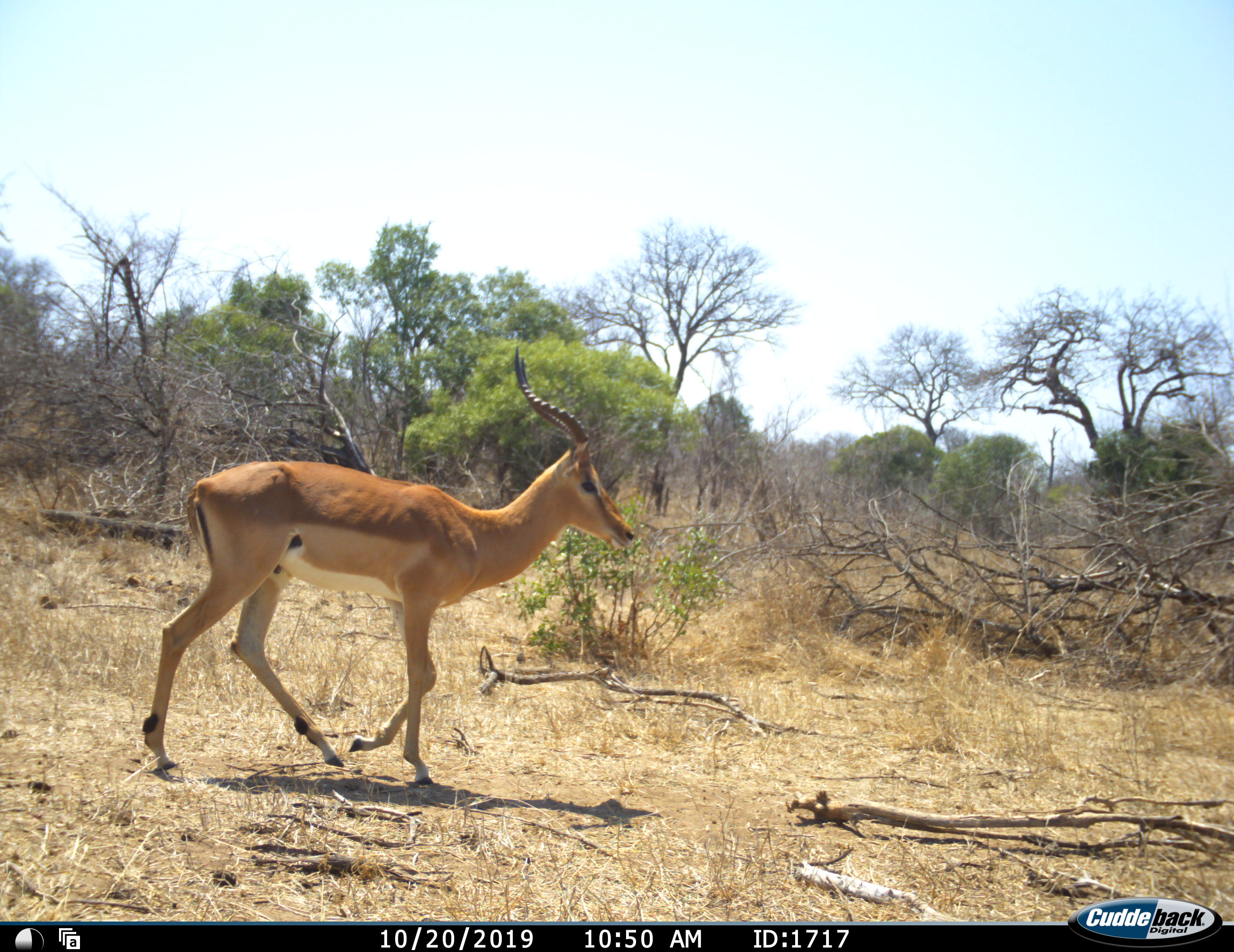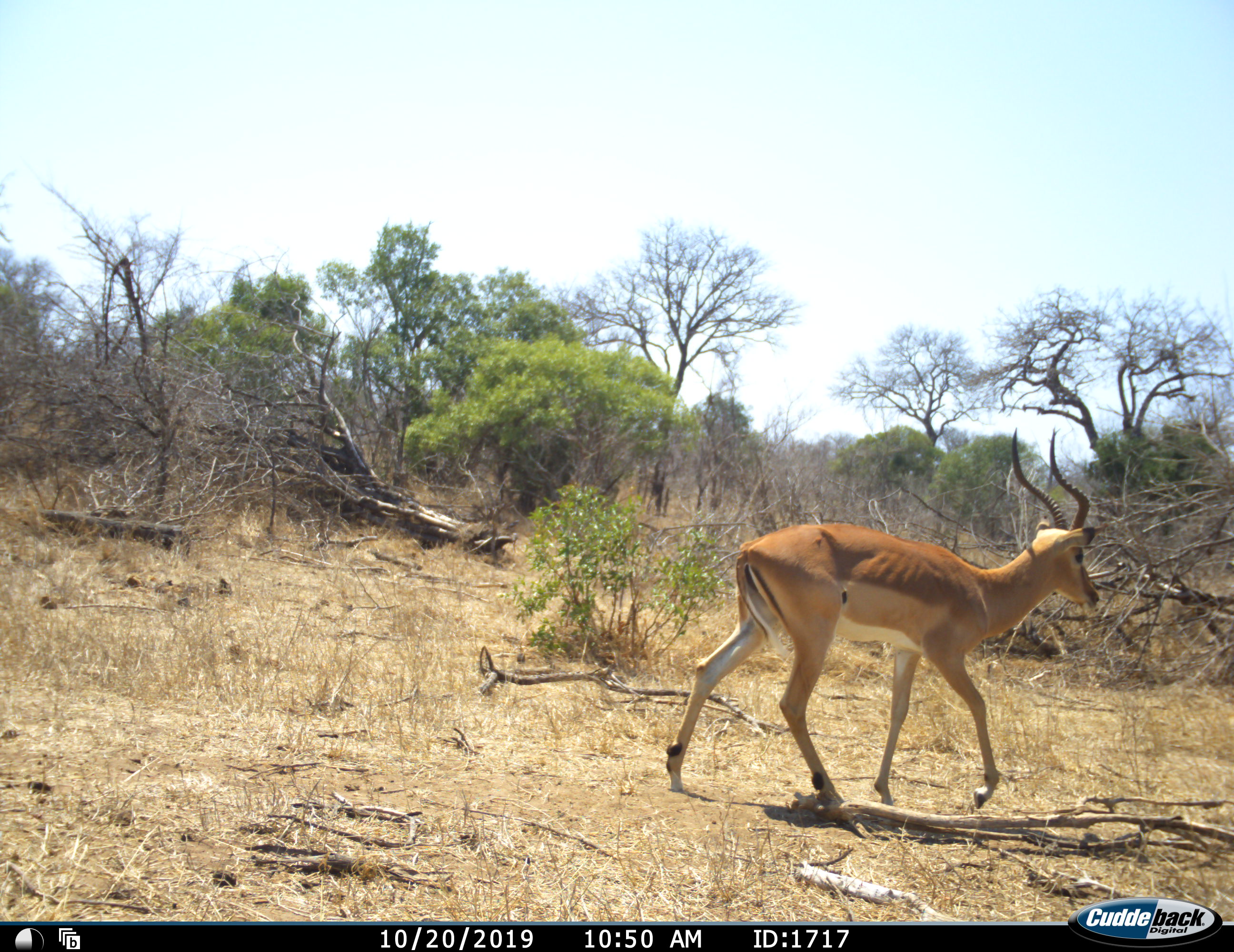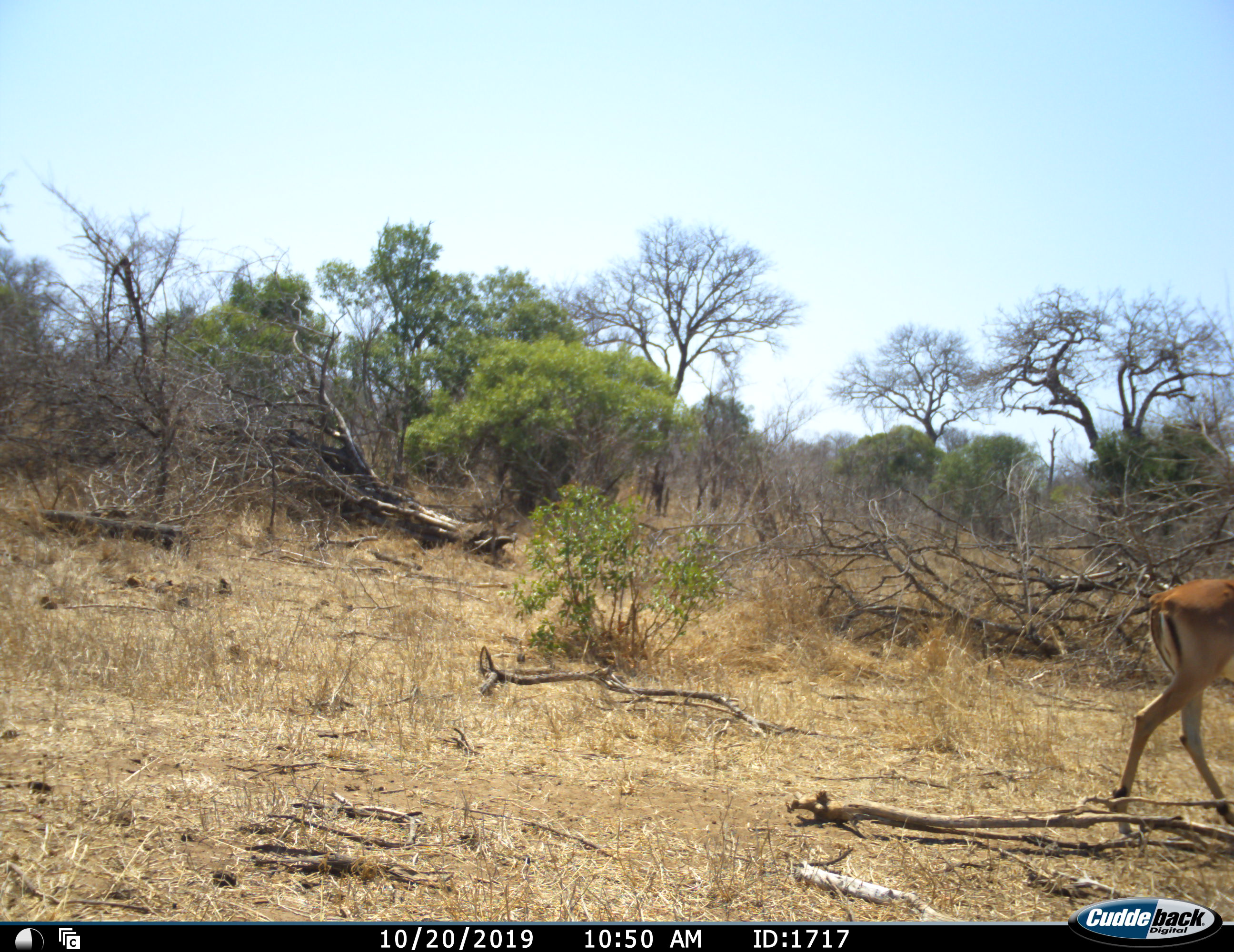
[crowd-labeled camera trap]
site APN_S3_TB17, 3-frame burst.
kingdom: Animalia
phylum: Chordata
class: Mammalia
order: Artiodactyla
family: Bovidae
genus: Aepyceros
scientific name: Aepyceros melampus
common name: impala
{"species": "impala (Aepyceros melampus)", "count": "1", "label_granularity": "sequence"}